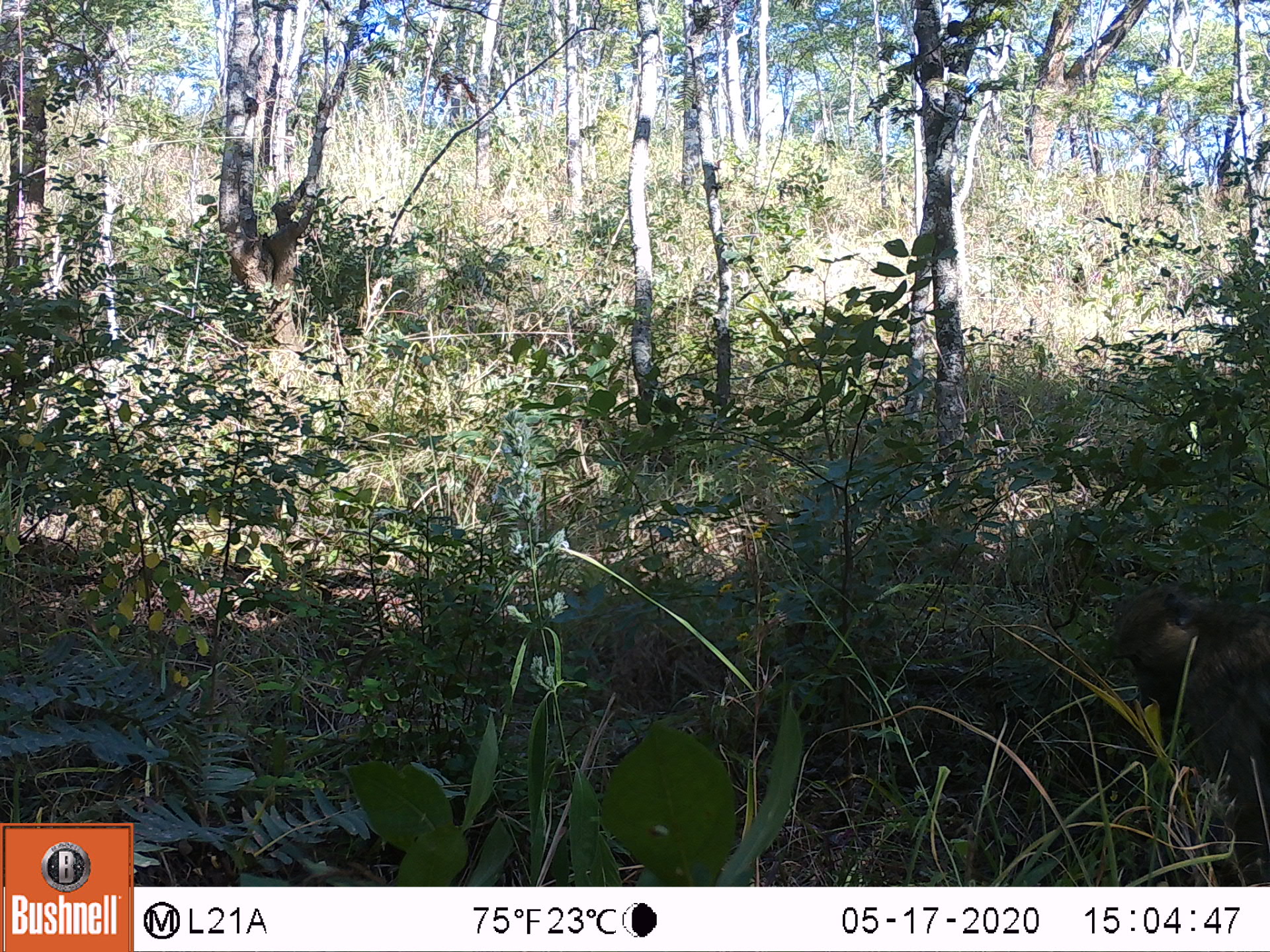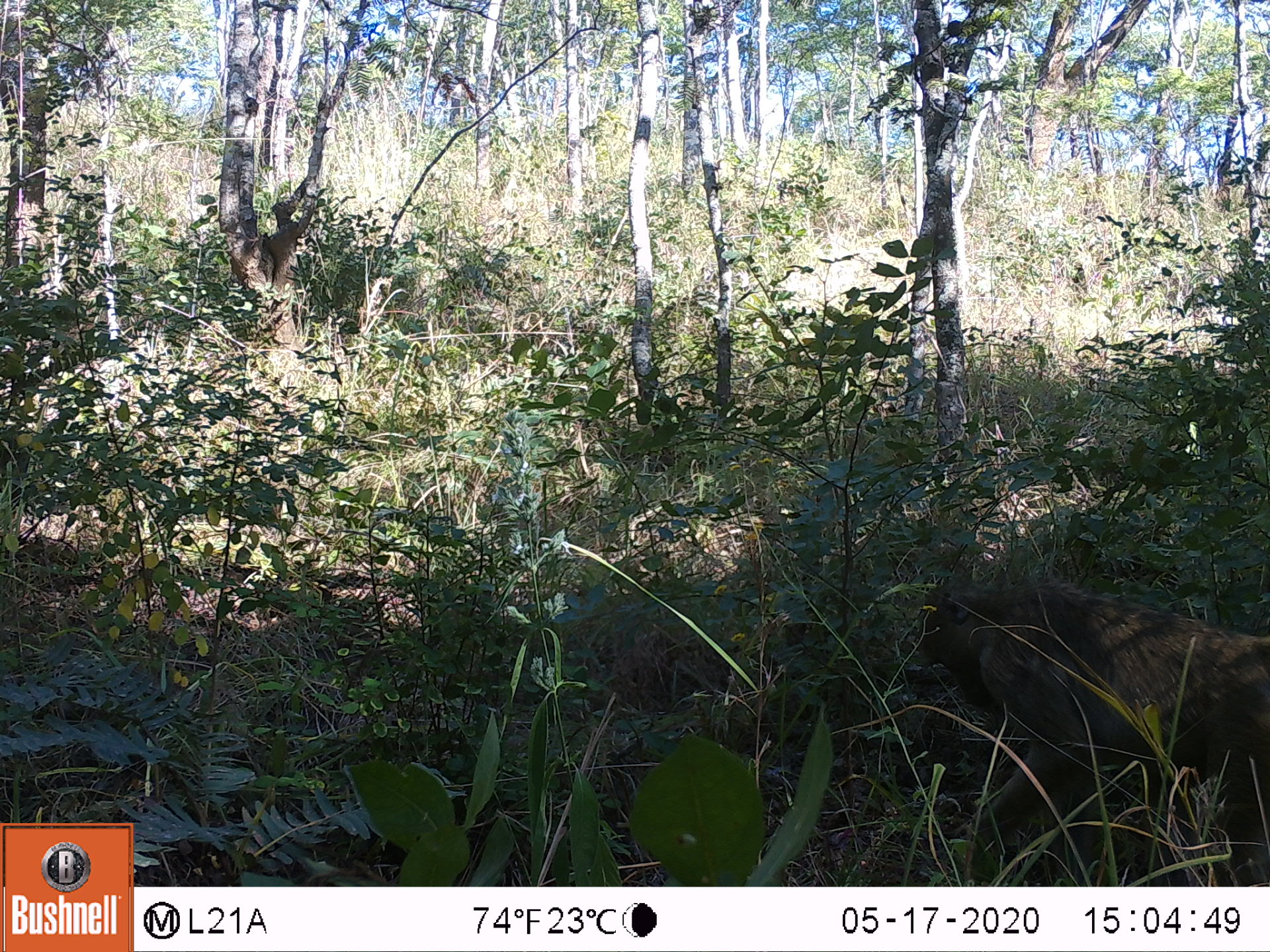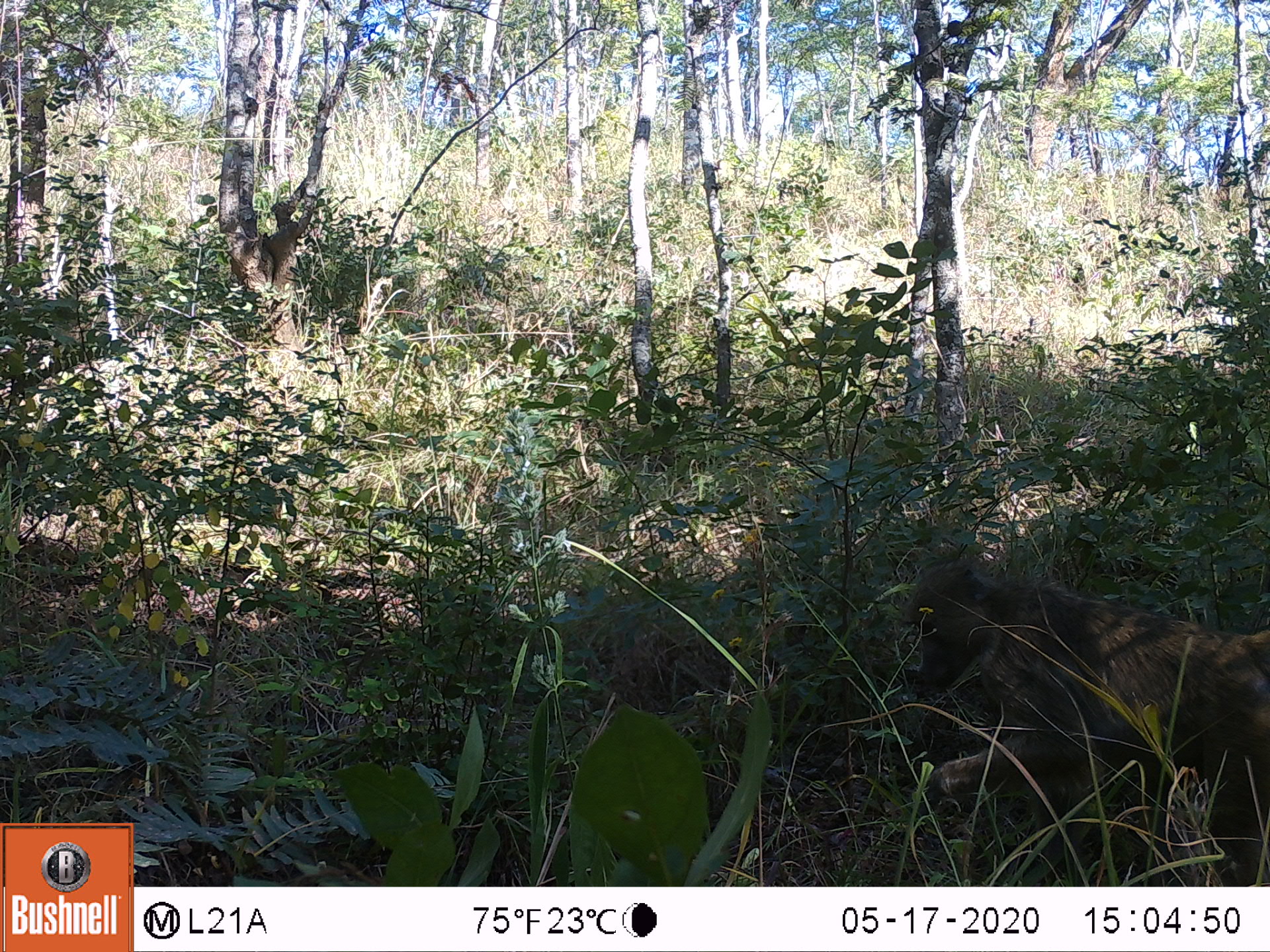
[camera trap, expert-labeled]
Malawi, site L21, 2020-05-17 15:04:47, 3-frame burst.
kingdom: Animalia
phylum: Chordata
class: Mammalia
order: Primates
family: Cercopithecidae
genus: Papio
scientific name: Papio cynocephalus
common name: yellow baboon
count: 1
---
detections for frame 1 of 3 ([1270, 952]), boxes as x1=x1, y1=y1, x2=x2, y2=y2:
yellow baboon: x1=1106, y1=585, x2=1263, y2=845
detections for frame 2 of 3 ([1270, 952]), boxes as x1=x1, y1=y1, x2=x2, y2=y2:
yellow baboon: x1=894, y1=575, x2=1266, y2=872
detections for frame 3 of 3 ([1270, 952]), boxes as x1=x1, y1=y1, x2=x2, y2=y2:
yellow baboon: x1=894, y1=557, x2=1263, y2=880